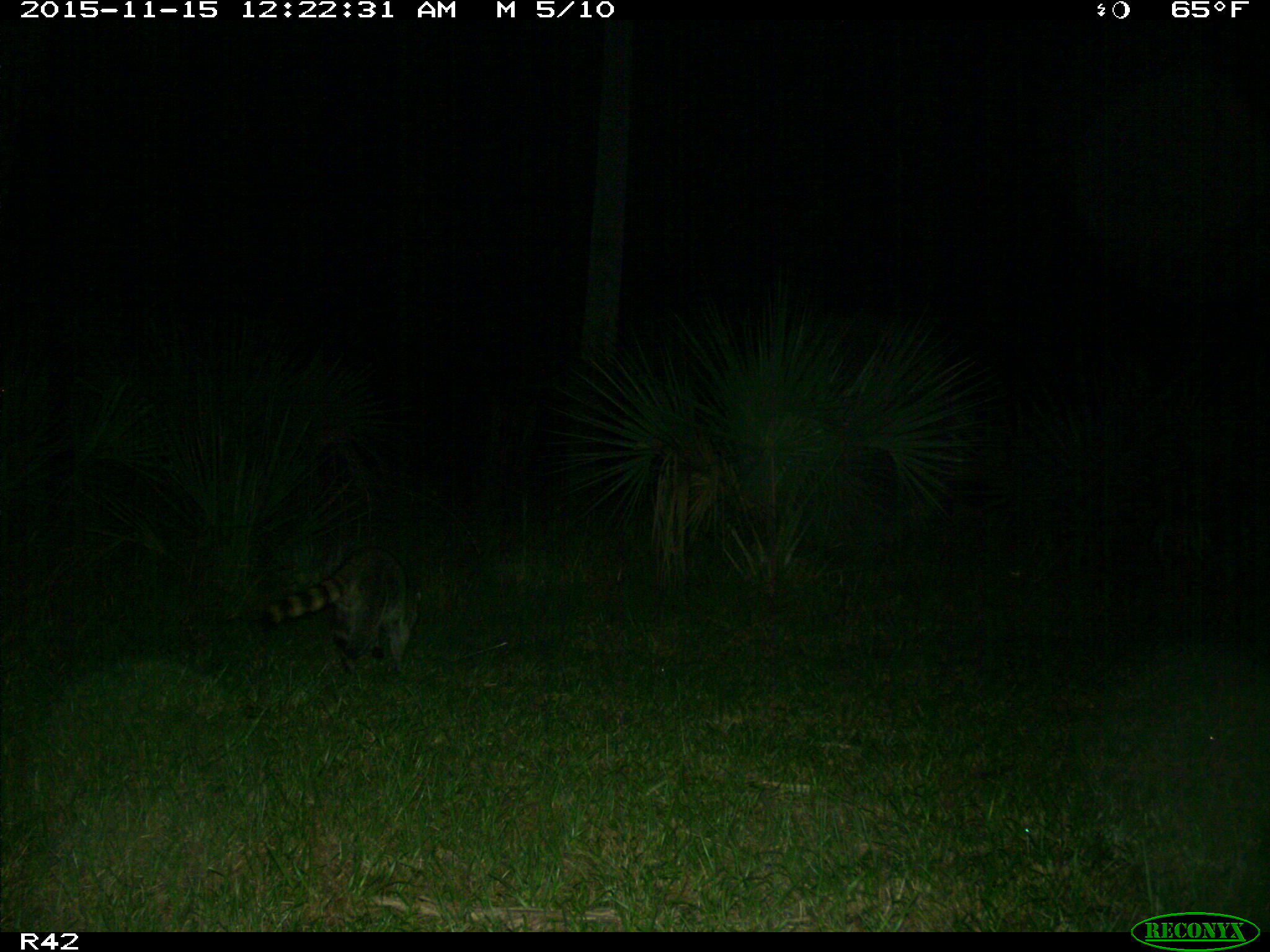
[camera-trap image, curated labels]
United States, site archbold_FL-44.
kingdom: Animalia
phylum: Chordata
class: Mammalia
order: Carnivora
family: Procyonidae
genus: Procyon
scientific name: Procyon lotor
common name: common raccoon